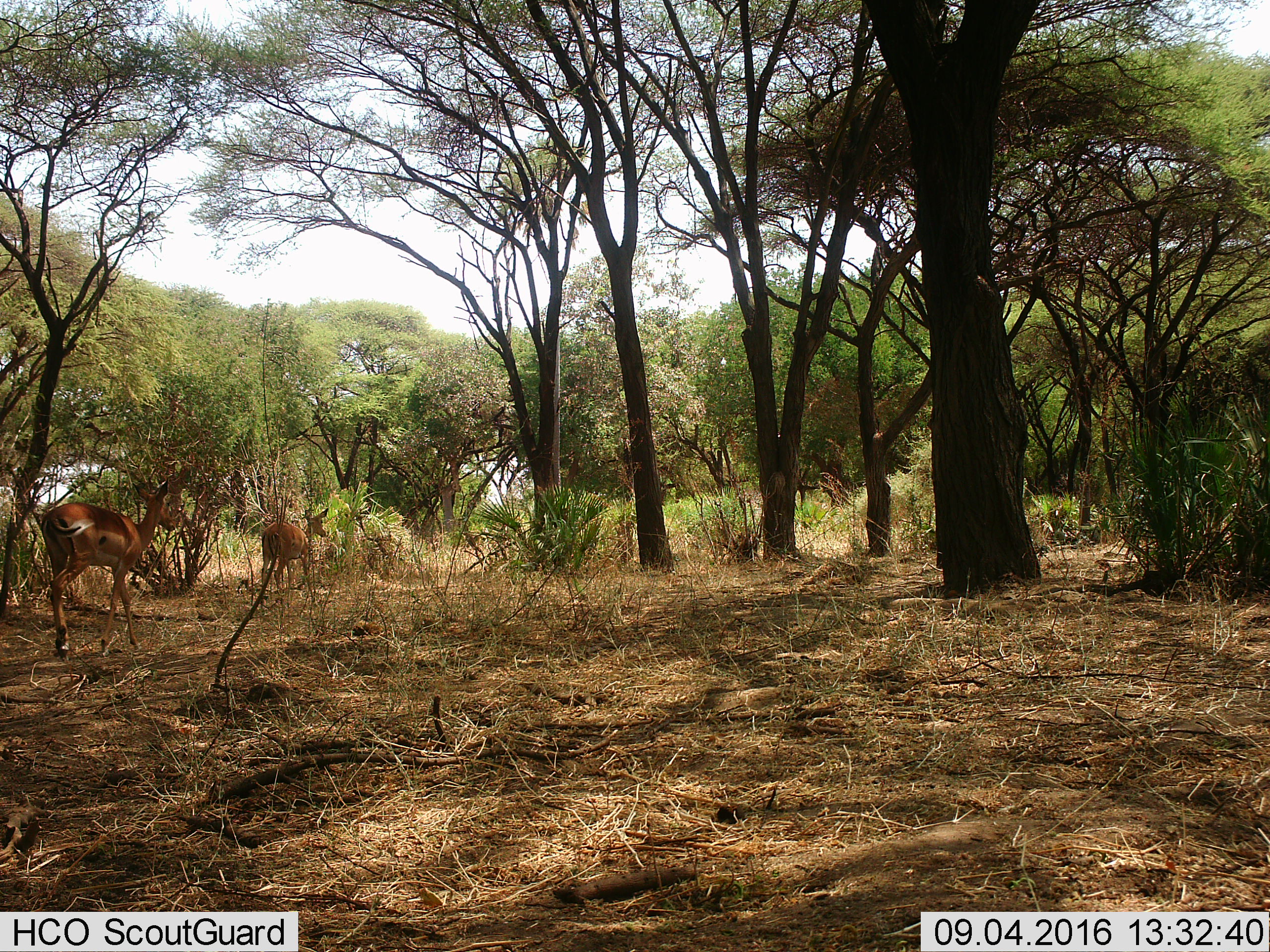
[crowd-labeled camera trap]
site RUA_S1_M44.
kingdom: Animalia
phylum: Chordata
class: Mammalia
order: Artiodactyla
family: Bovidae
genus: Aepyceros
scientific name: Aepyceros melampus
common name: impala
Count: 2.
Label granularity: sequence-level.